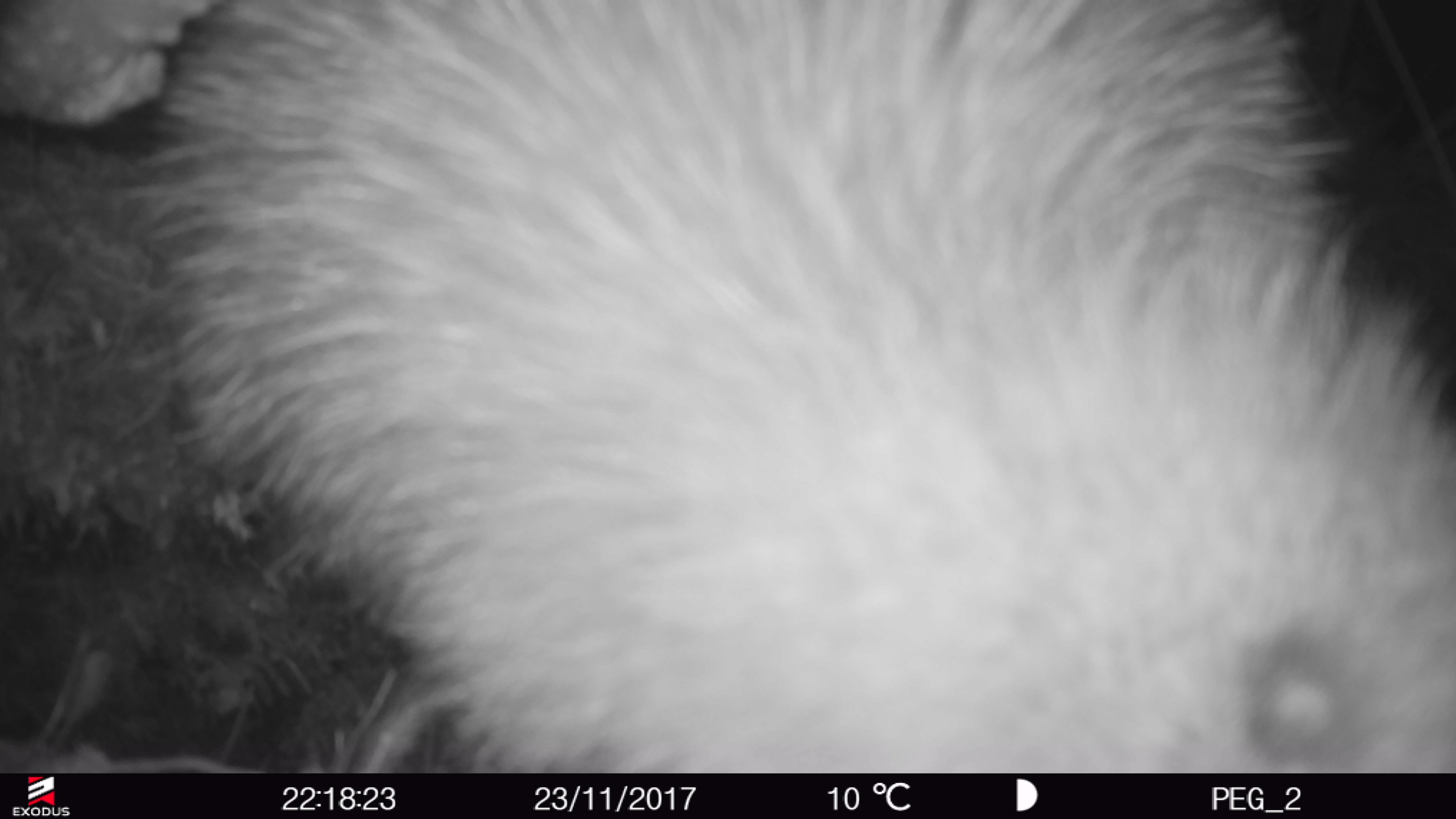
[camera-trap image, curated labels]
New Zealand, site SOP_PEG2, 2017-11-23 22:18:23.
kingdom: Animalia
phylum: Chordata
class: Aves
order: Apterygiformes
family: Apterygidae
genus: Apteryx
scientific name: Apteryx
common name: kiwi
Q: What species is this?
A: Kiwi (Apteryx).